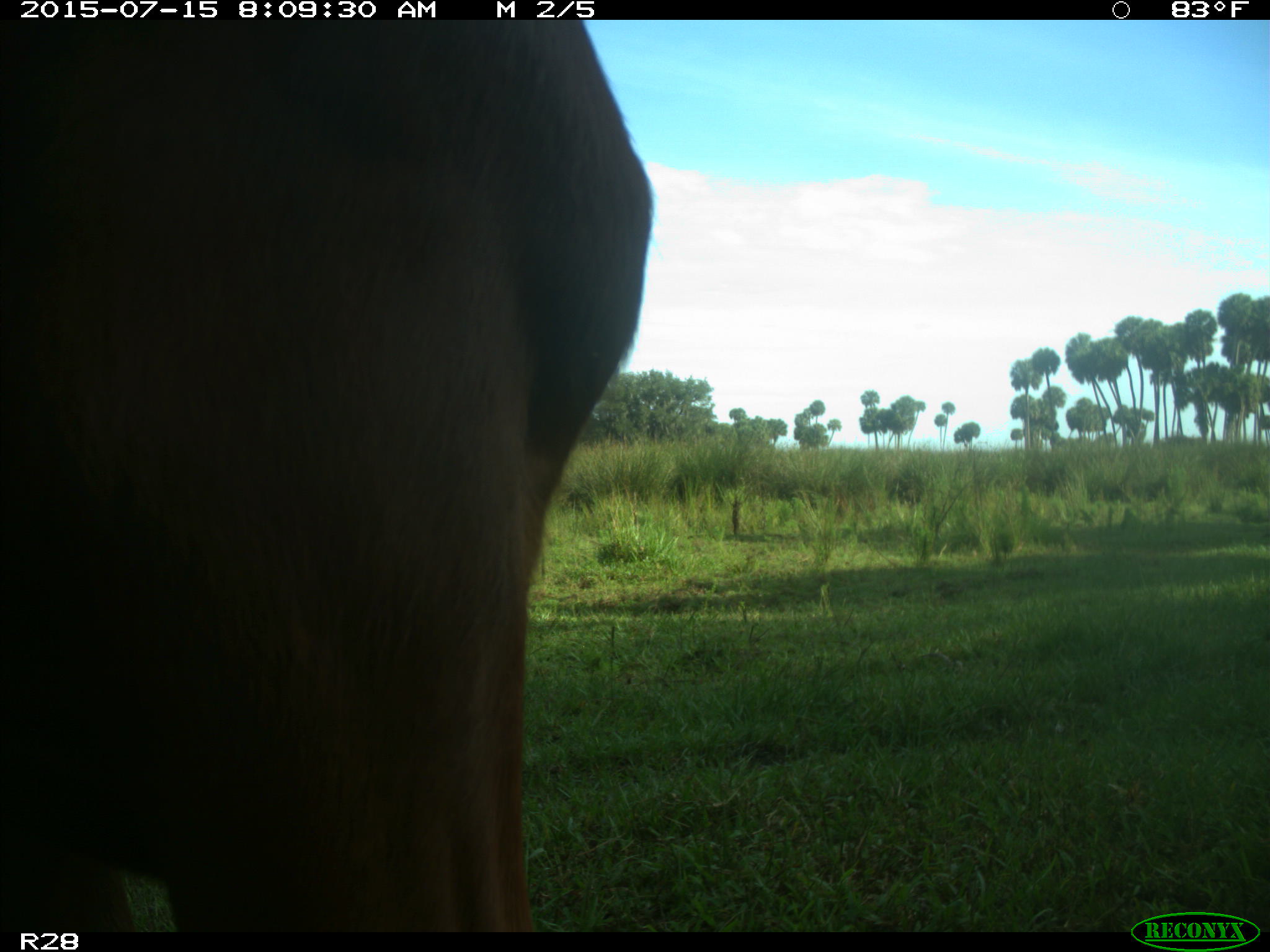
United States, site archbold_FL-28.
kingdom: Animalia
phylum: Chordata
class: Mammalia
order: Artiodactyla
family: Bovidae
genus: Bos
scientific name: Bos taurus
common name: domestic cow